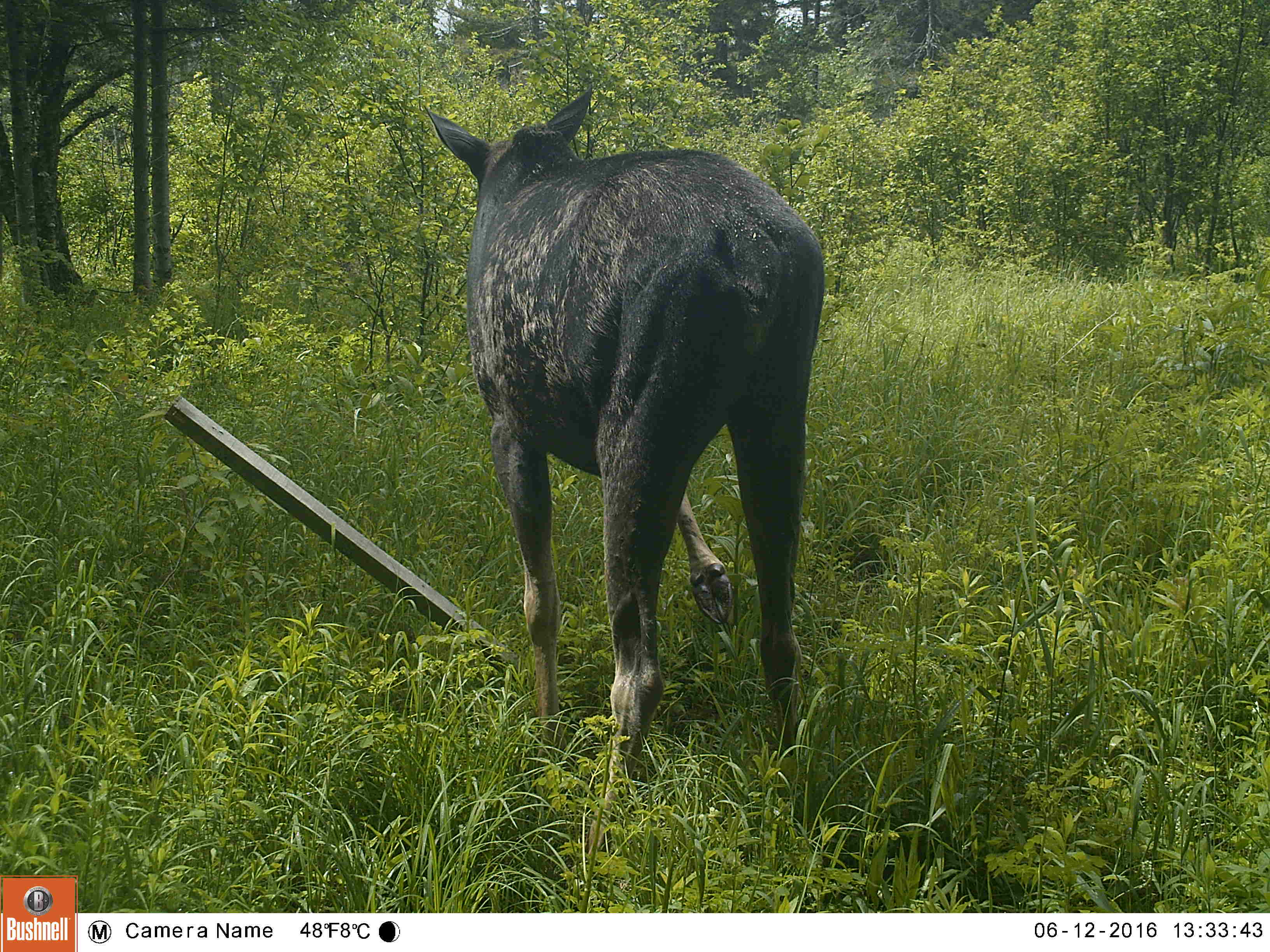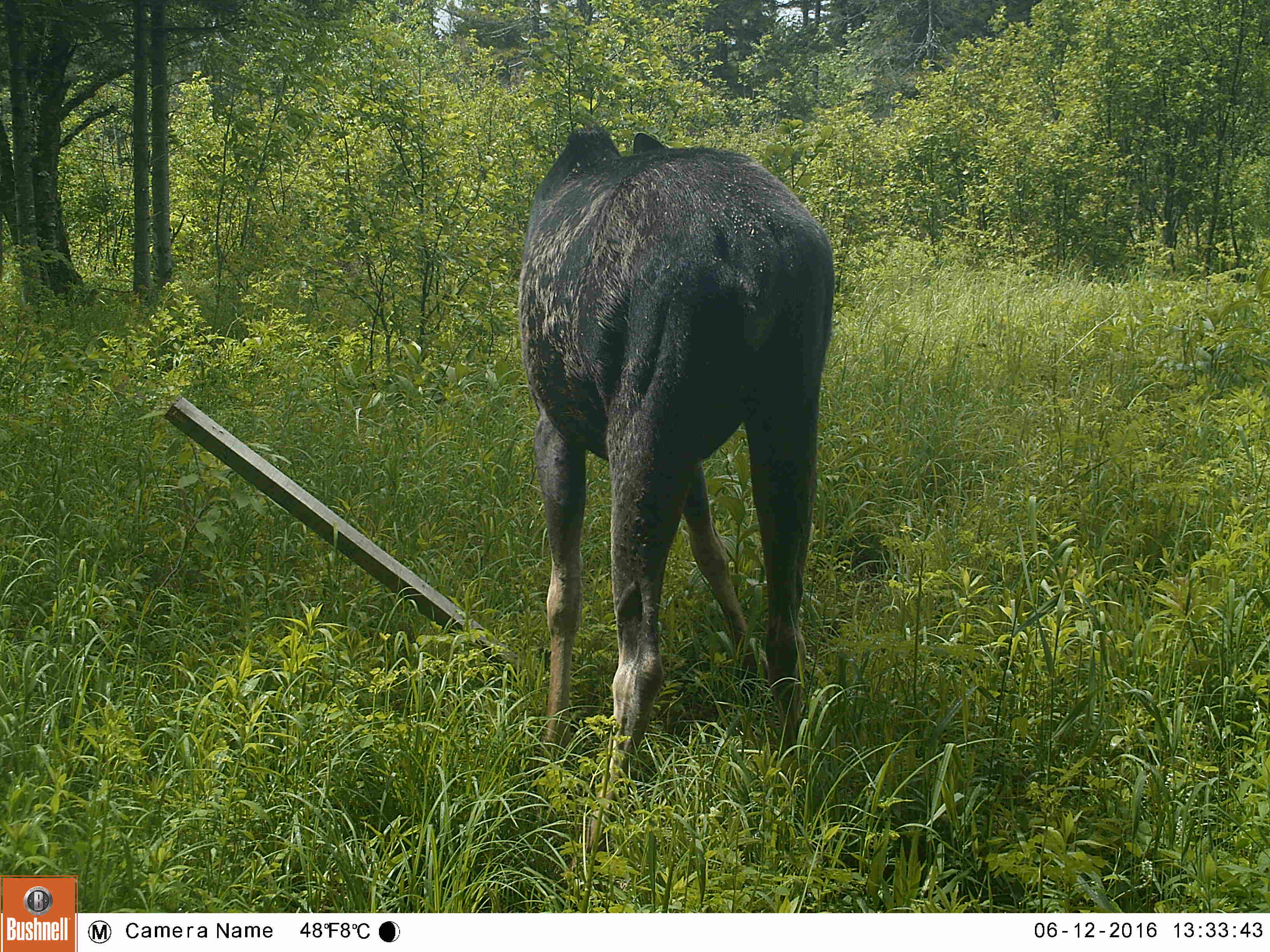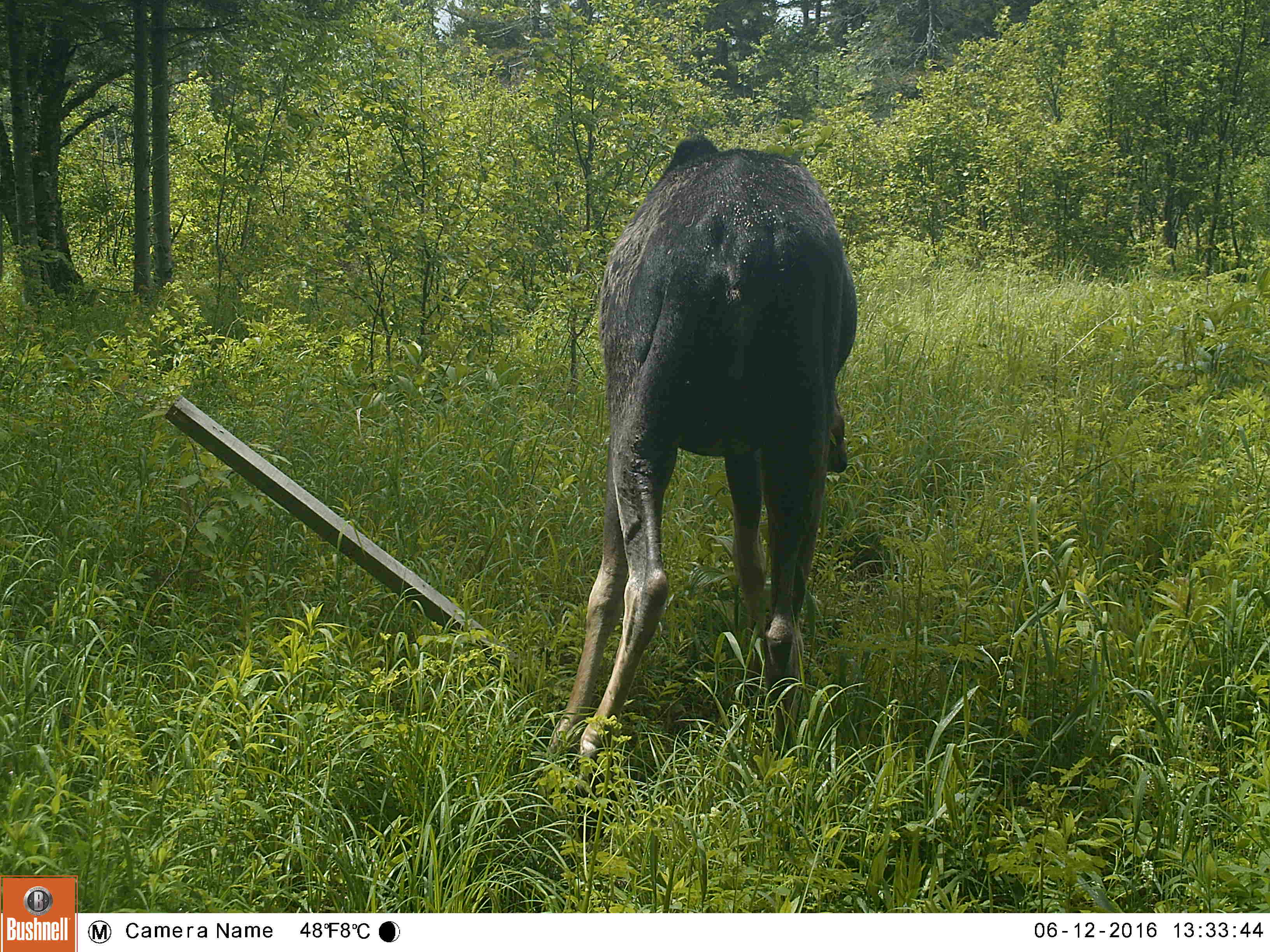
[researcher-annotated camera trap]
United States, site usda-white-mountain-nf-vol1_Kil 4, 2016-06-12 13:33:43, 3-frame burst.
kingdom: Animalia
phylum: Chordata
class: Mammalia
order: Artiodactyla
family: Cervidae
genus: Alces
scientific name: Alces alces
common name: moose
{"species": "moose (Alces alces)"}